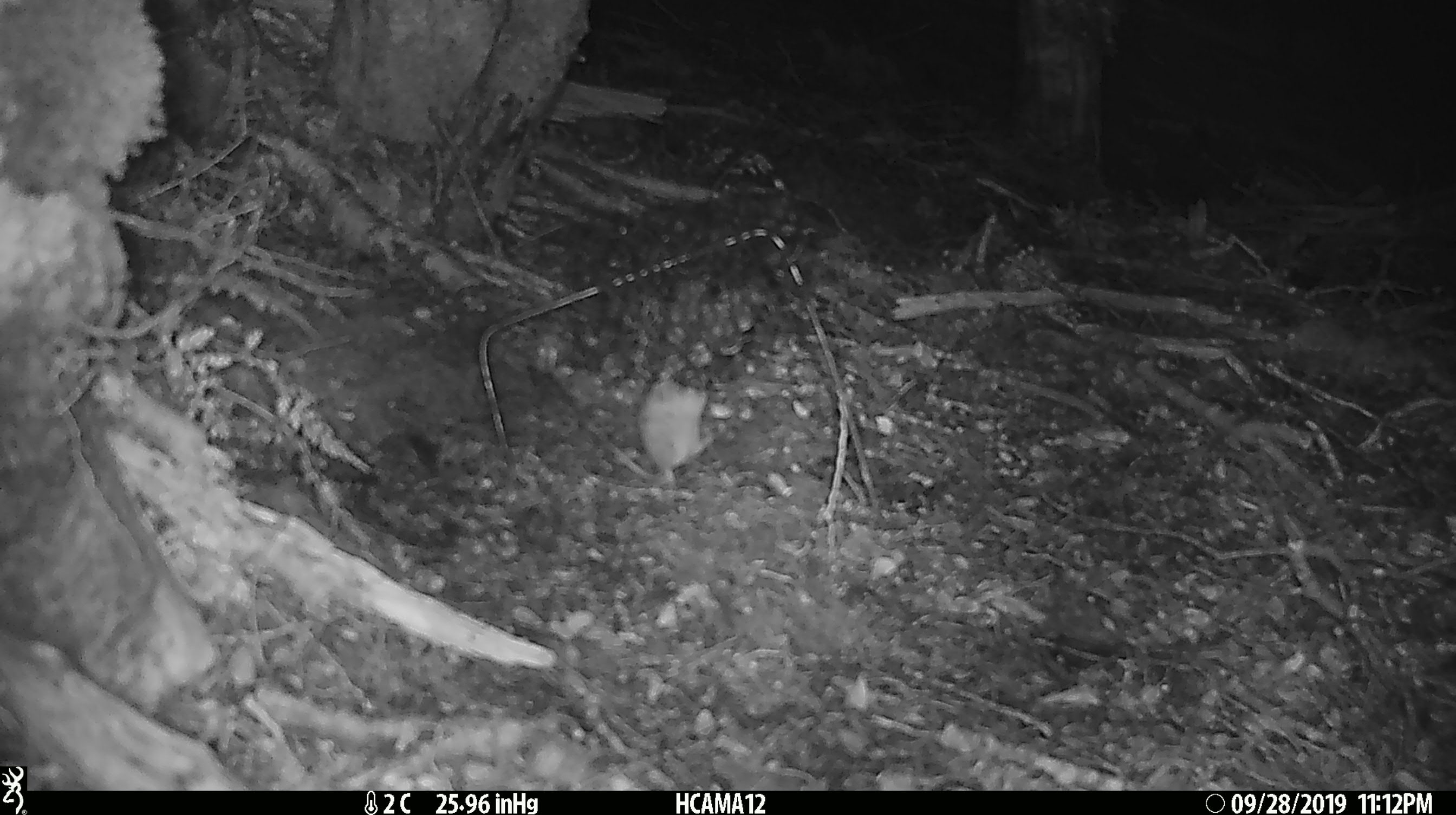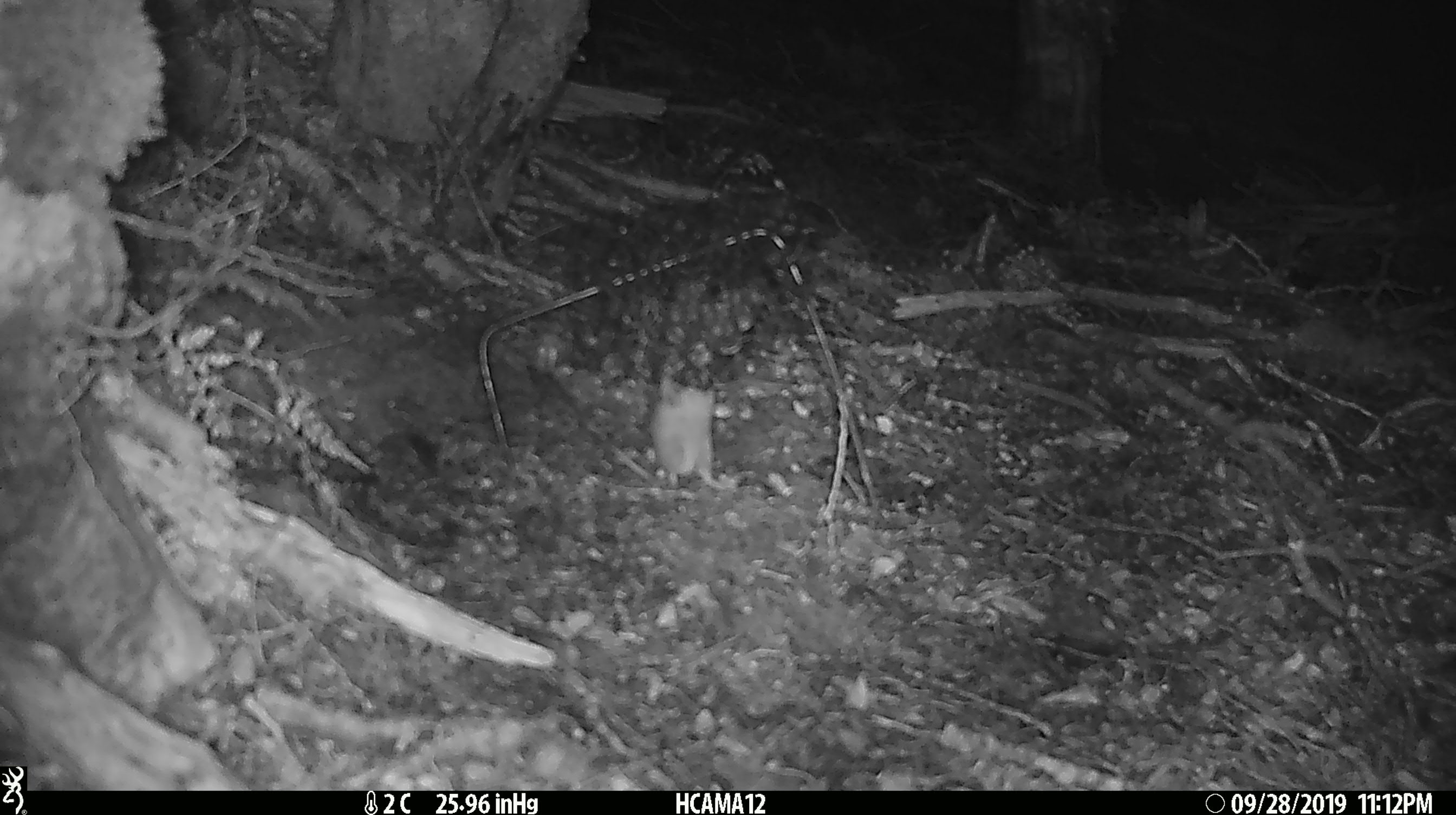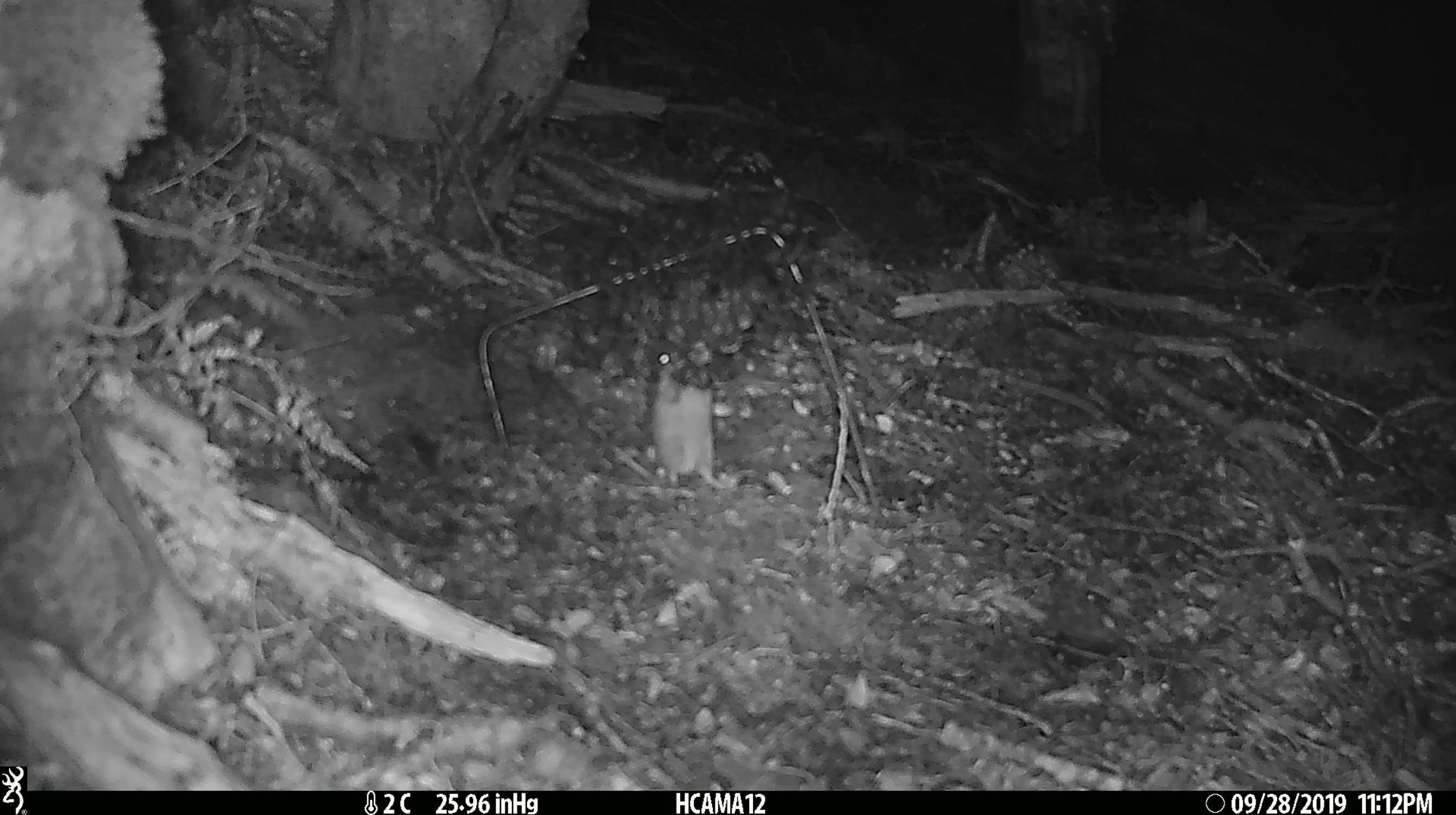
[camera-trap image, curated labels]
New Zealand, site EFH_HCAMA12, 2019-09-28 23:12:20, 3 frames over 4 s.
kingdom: Animalia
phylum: Chordata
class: Mammalia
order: Rodentia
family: Muridae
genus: Mus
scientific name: Mus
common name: mouse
Mouse (Mus).